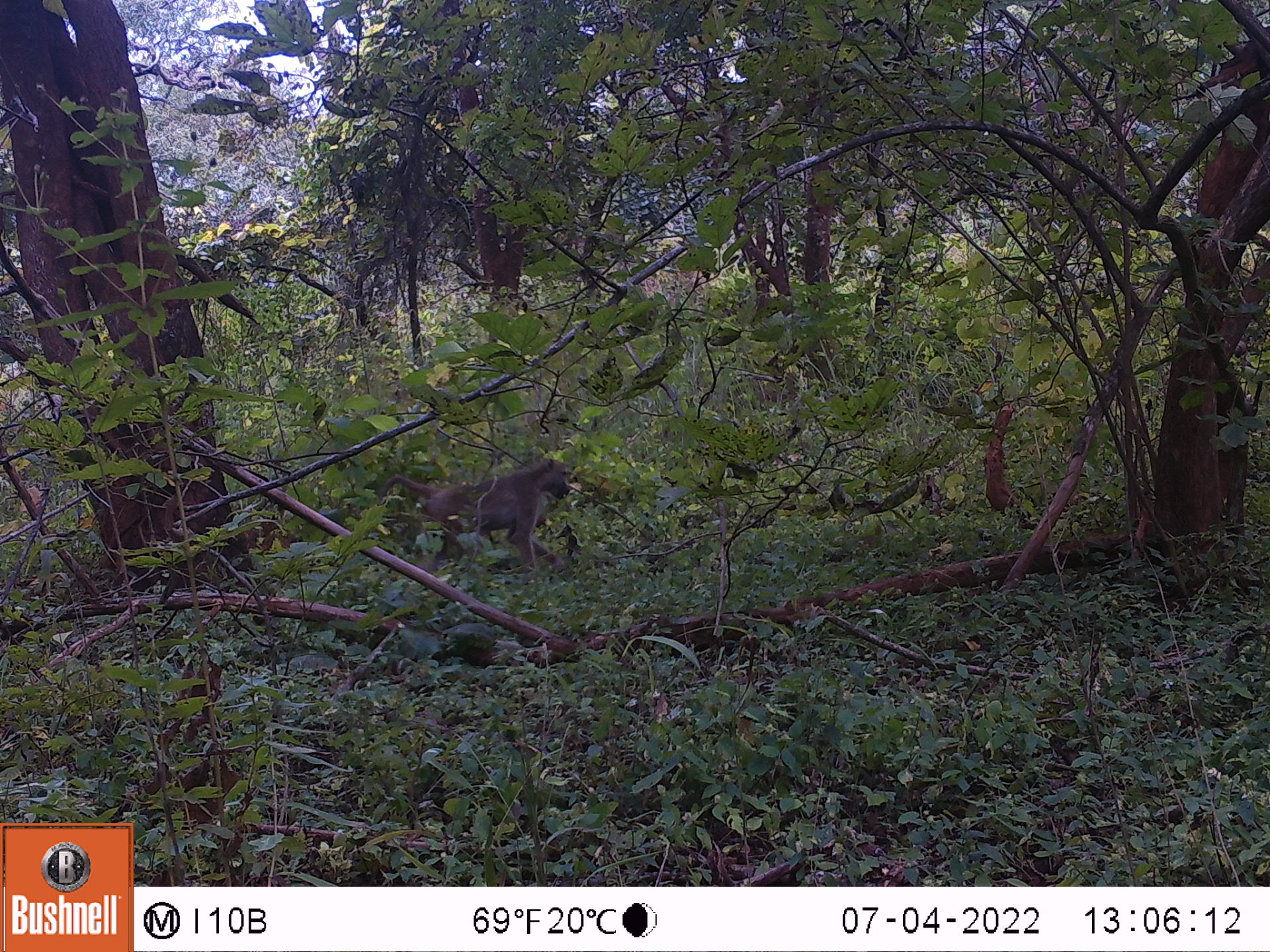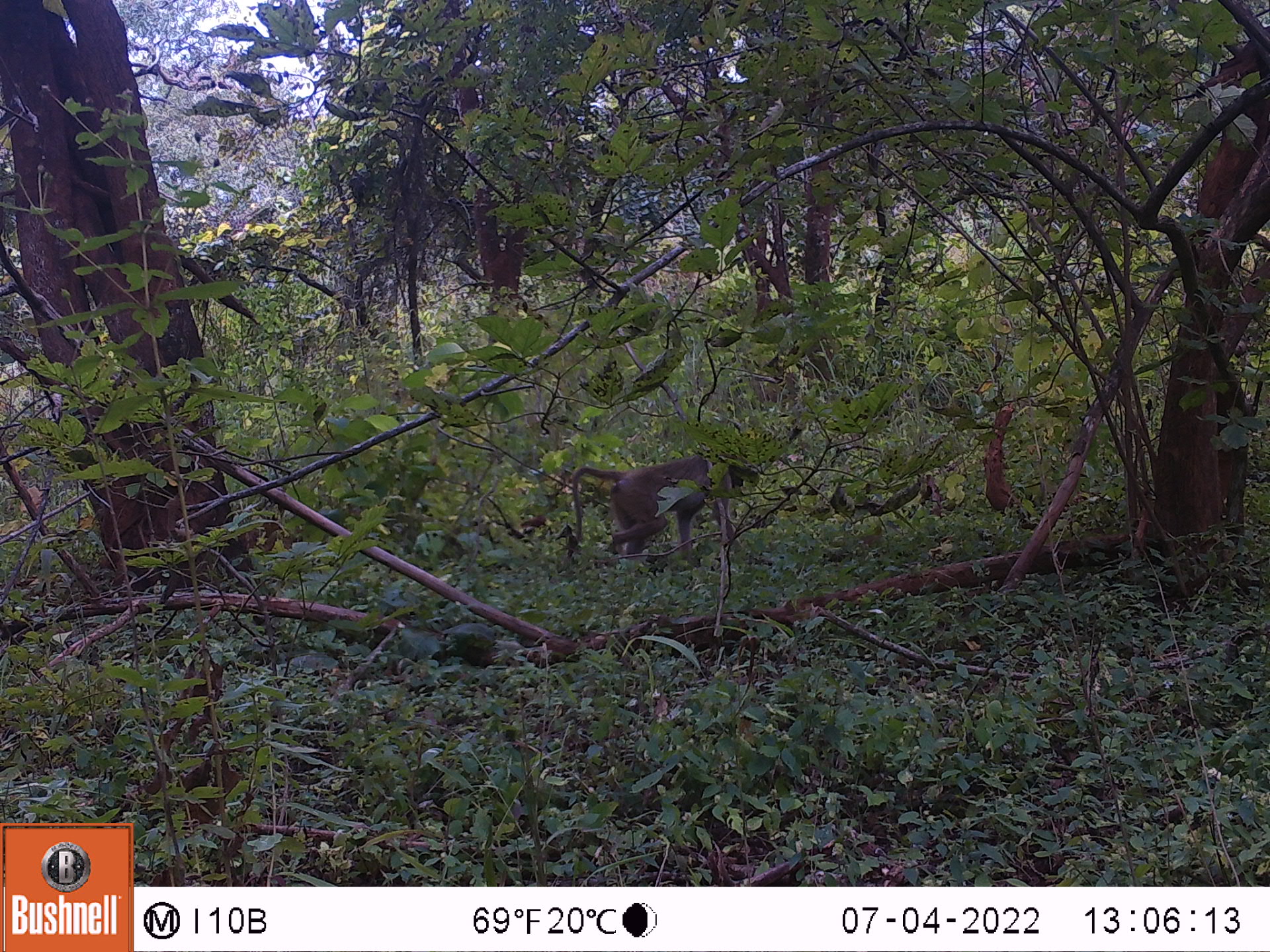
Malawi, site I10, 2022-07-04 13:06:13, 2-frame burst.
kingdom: Animalia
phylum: Chordata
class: Mammalia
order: Primates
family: Cercopithecidae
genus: Papio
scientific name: Papio cynocephalus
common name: yellow baboon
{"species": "yellow baboon (Papio cynocephalus)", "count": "1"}